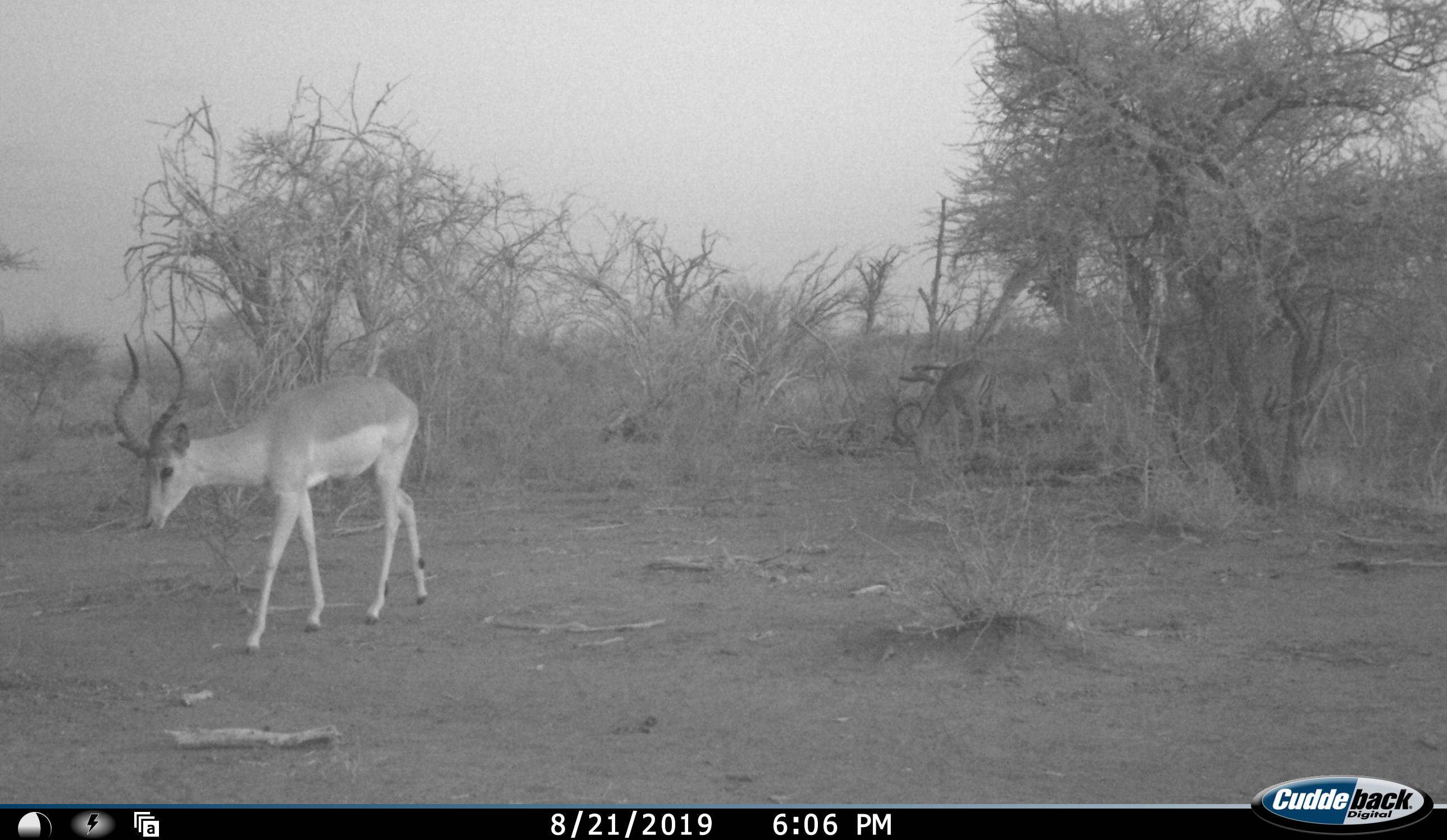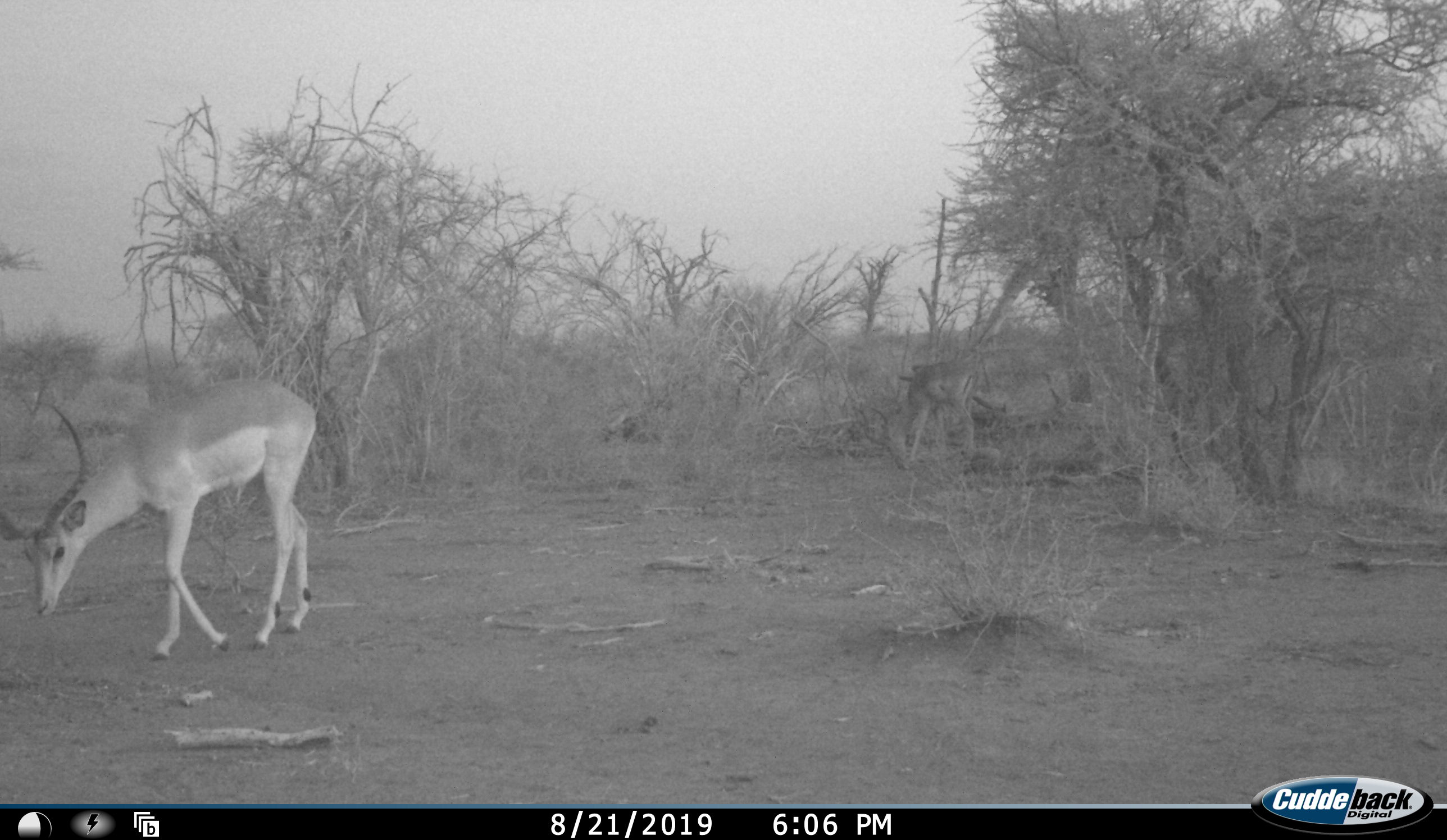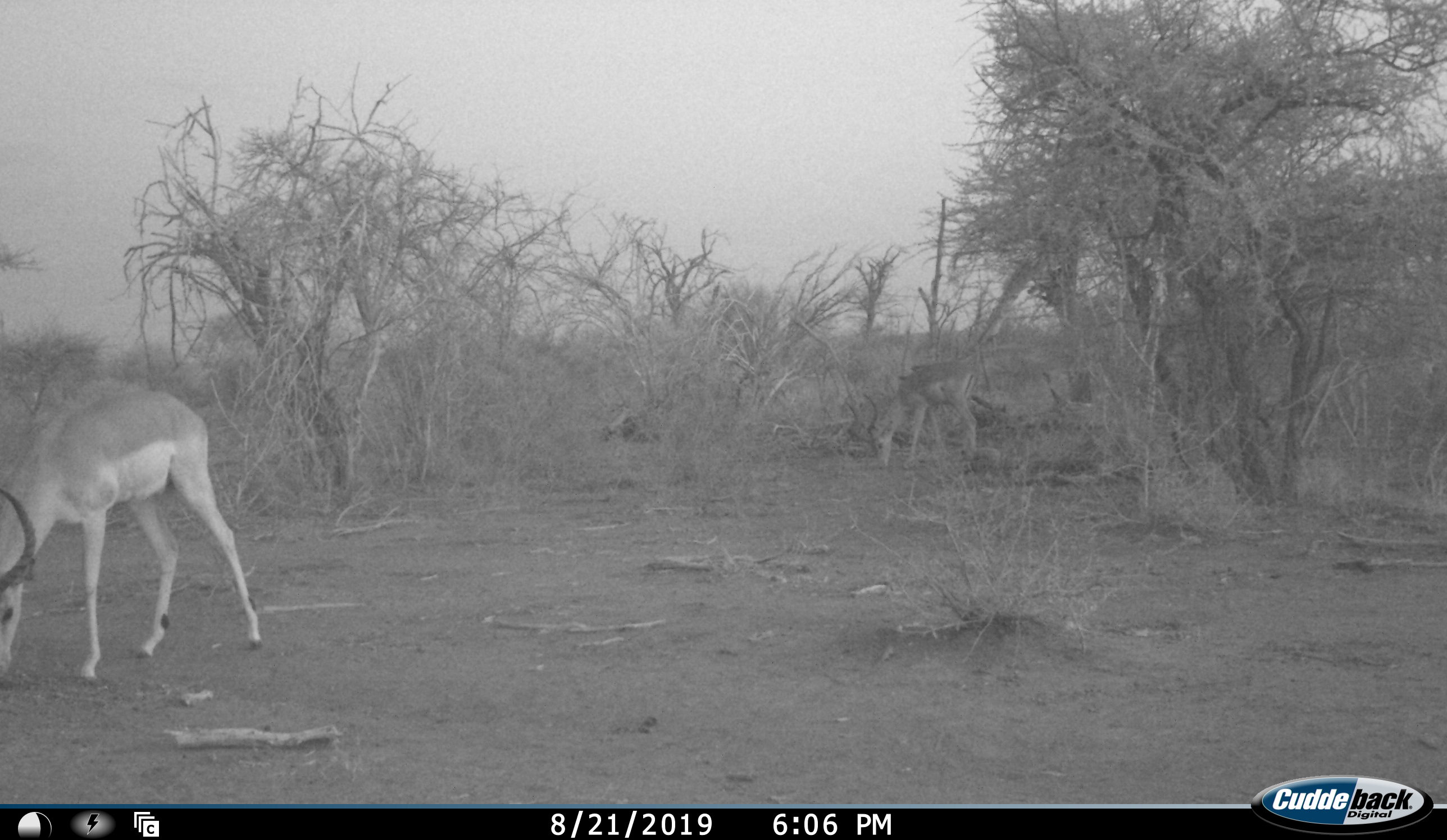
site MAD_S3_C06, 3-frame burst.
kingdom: Animalia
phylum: Chordata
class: Mammalia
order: Artiodactyla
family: Bovidae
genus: Aepyceros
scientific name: Aepyceros melampus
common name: impala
Impala (Aepyceros melampus), count 3. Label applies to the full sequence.